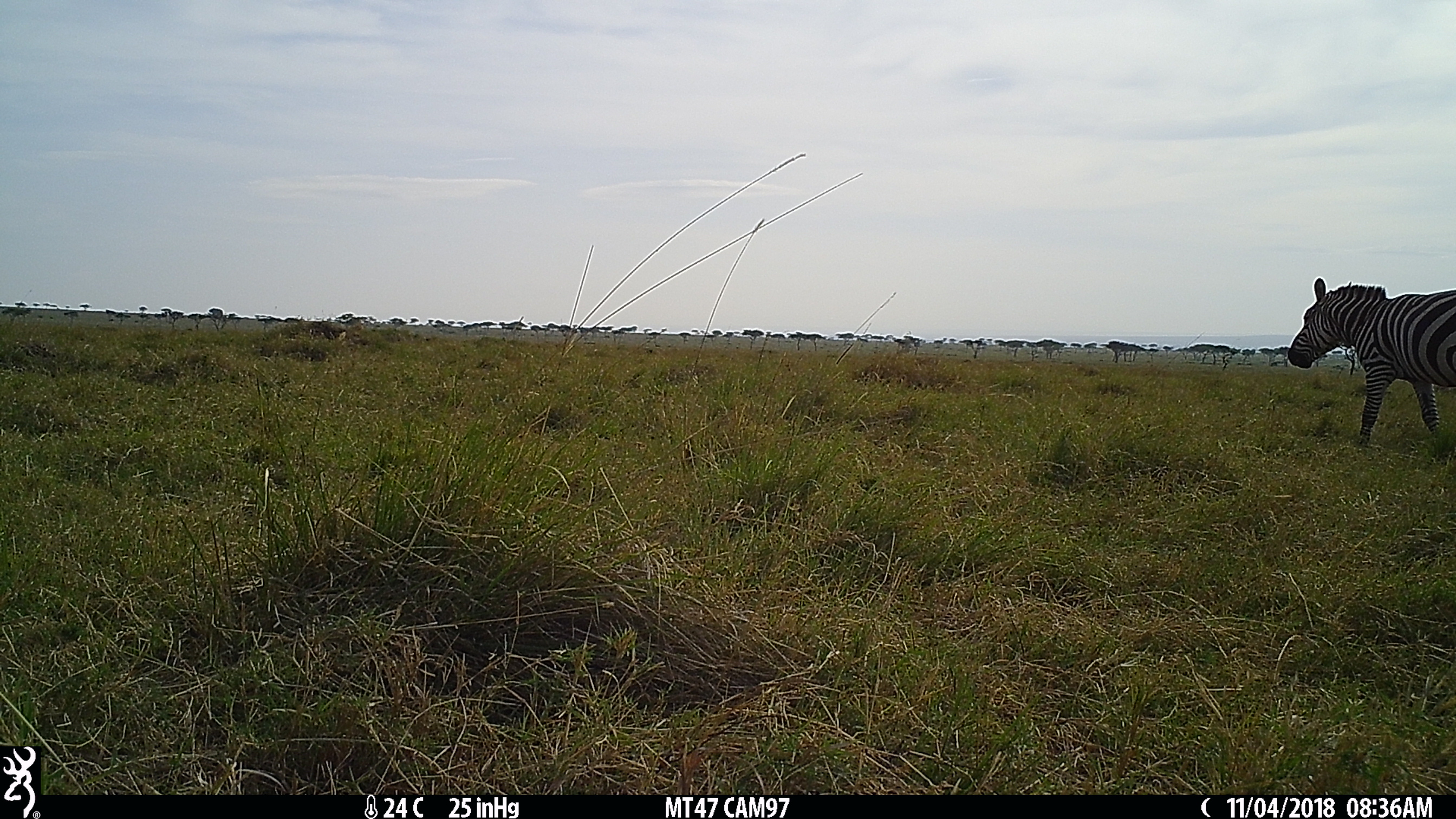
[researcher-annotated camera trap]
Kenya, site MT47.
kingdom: Animalia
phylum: Chordata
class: Mammalia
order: Perissodactyla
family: Equidae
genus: Equus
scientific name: Equus quagga burchellii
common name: burchell's zebra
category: zebra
Zebra (burchell's zebra) (Equus quagga burchellii).